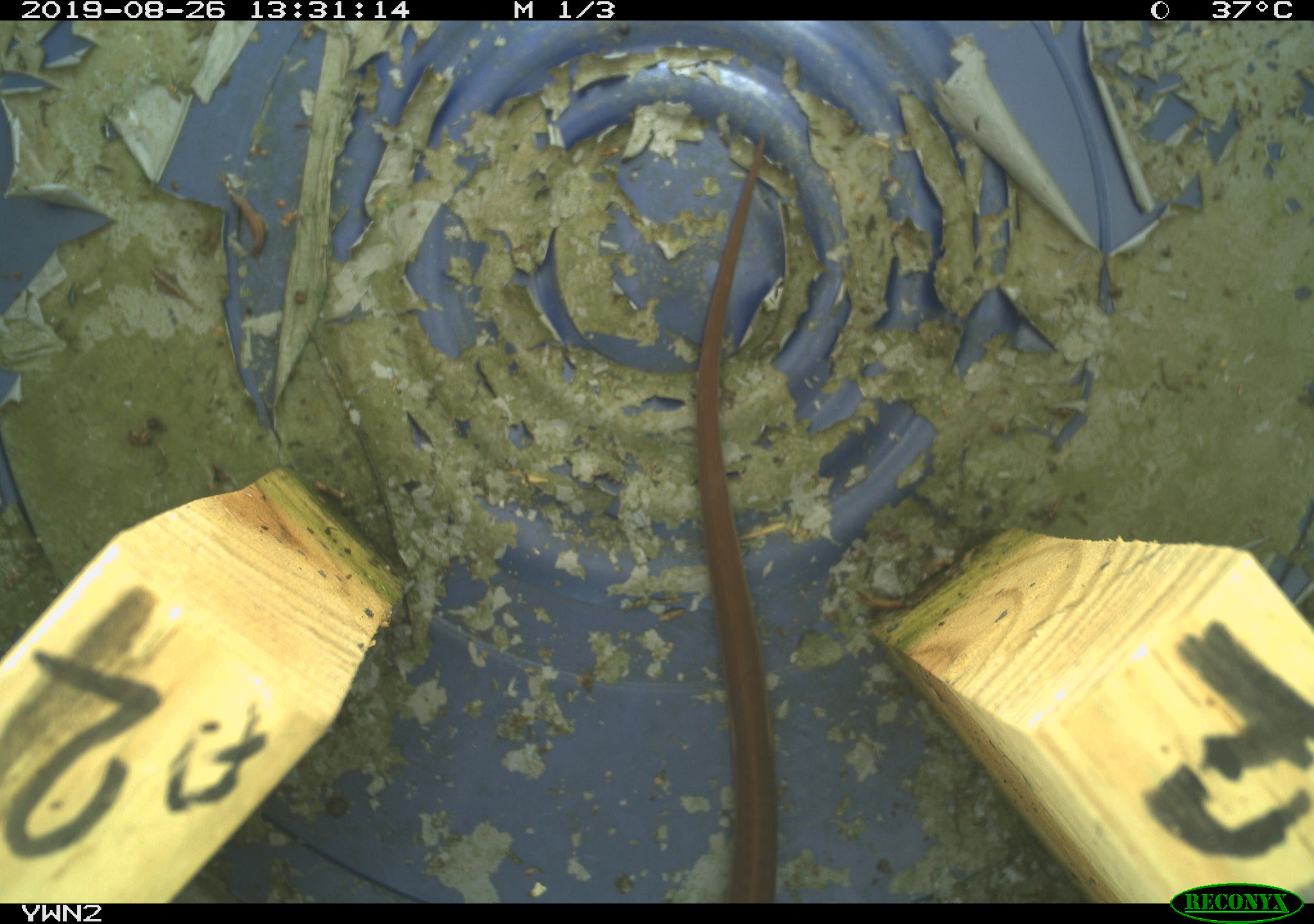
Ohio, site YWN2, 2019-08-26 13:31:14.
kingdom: Animalia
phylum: Chordata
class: Reptilia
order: Squamata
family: Colubridae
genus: Thamnophis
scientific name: Thamnophis sirtalis sirtalis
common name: eastern gartersnake